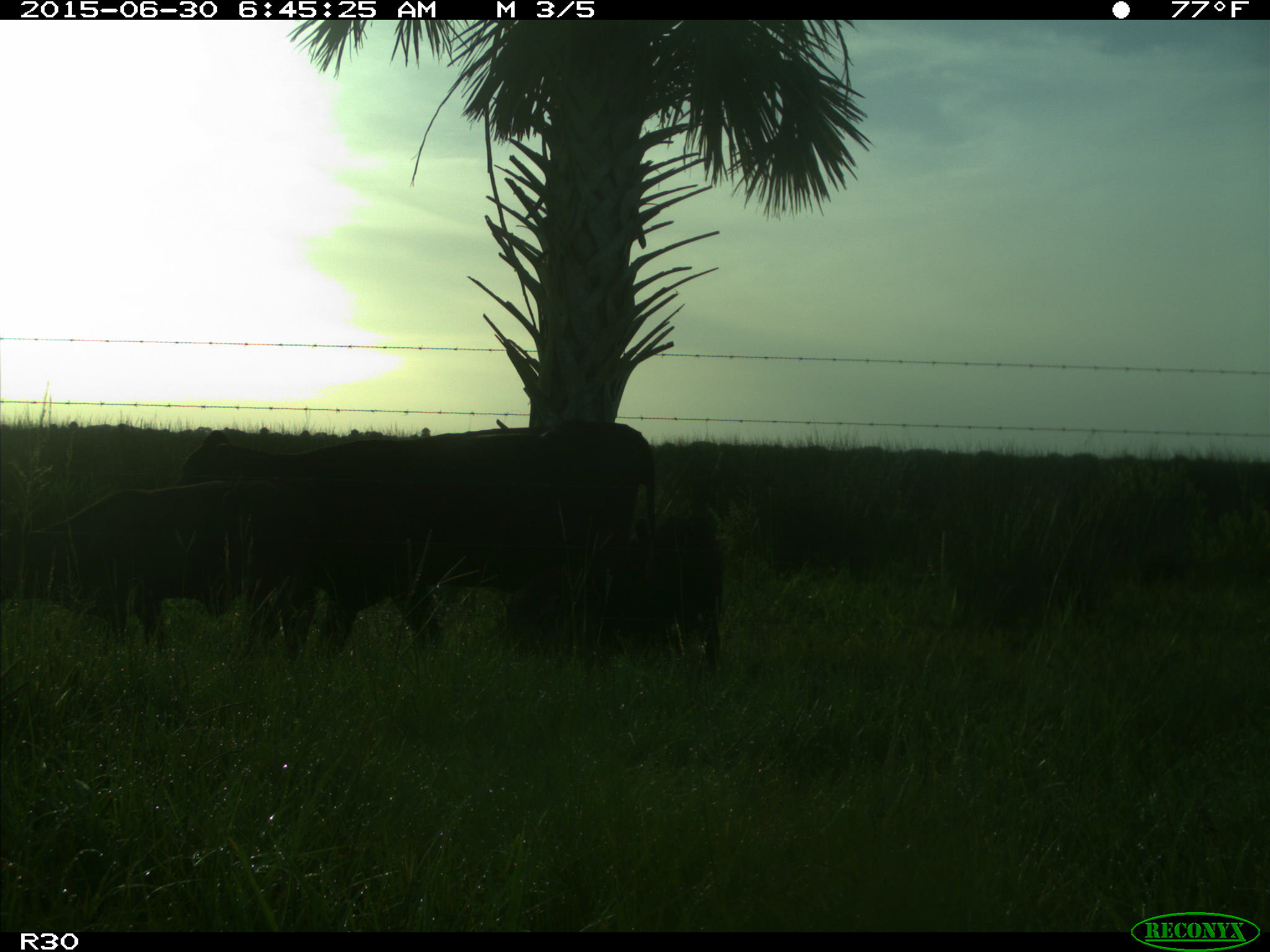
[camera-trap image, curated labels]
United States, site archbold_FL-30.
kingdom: Animalia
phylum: Chordata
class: Mammalia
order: Artiodactyla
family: Bovidae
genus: Bos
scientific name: Bos taurus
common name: domestic cow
Bos taurus (domestic cow).